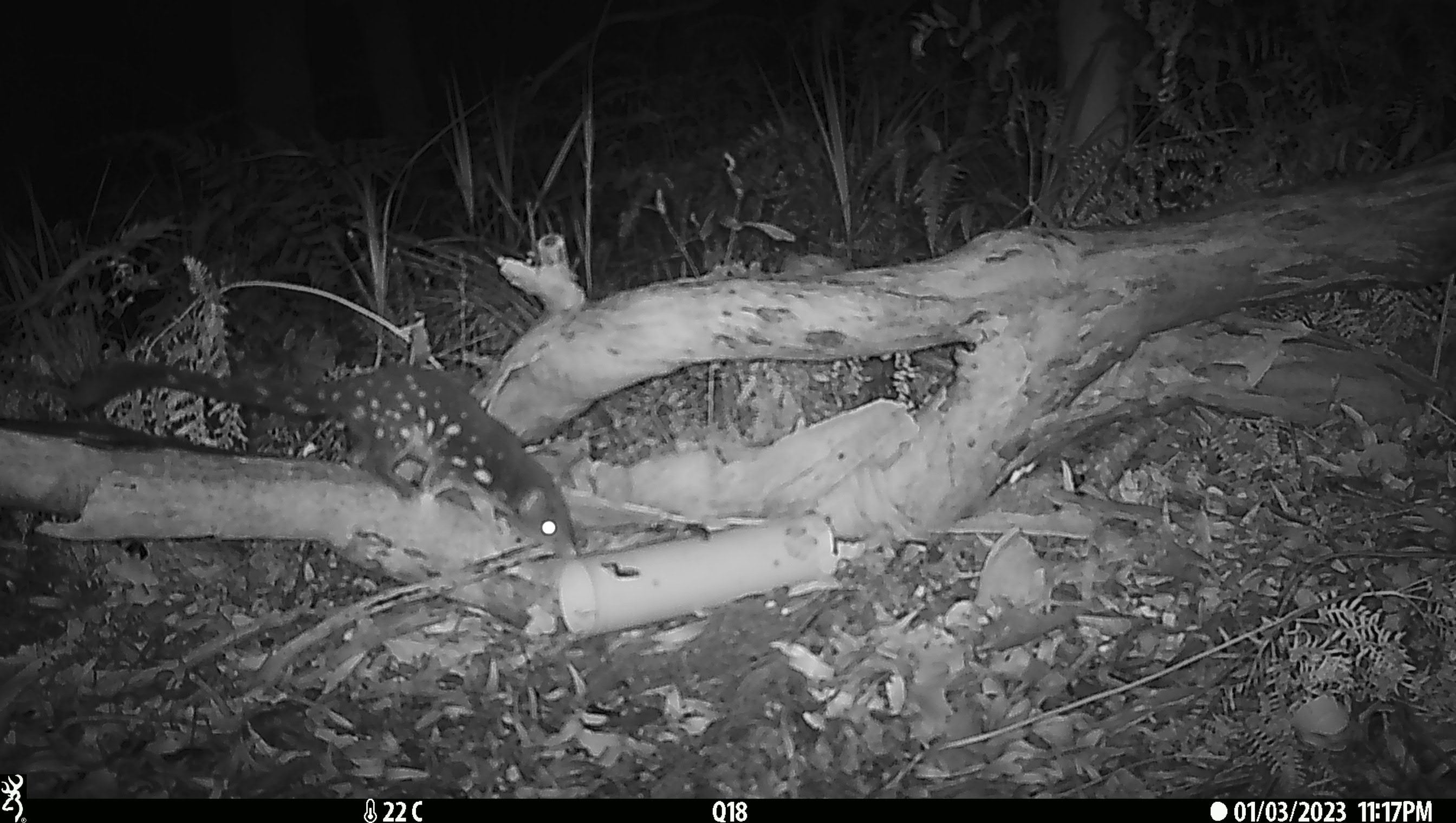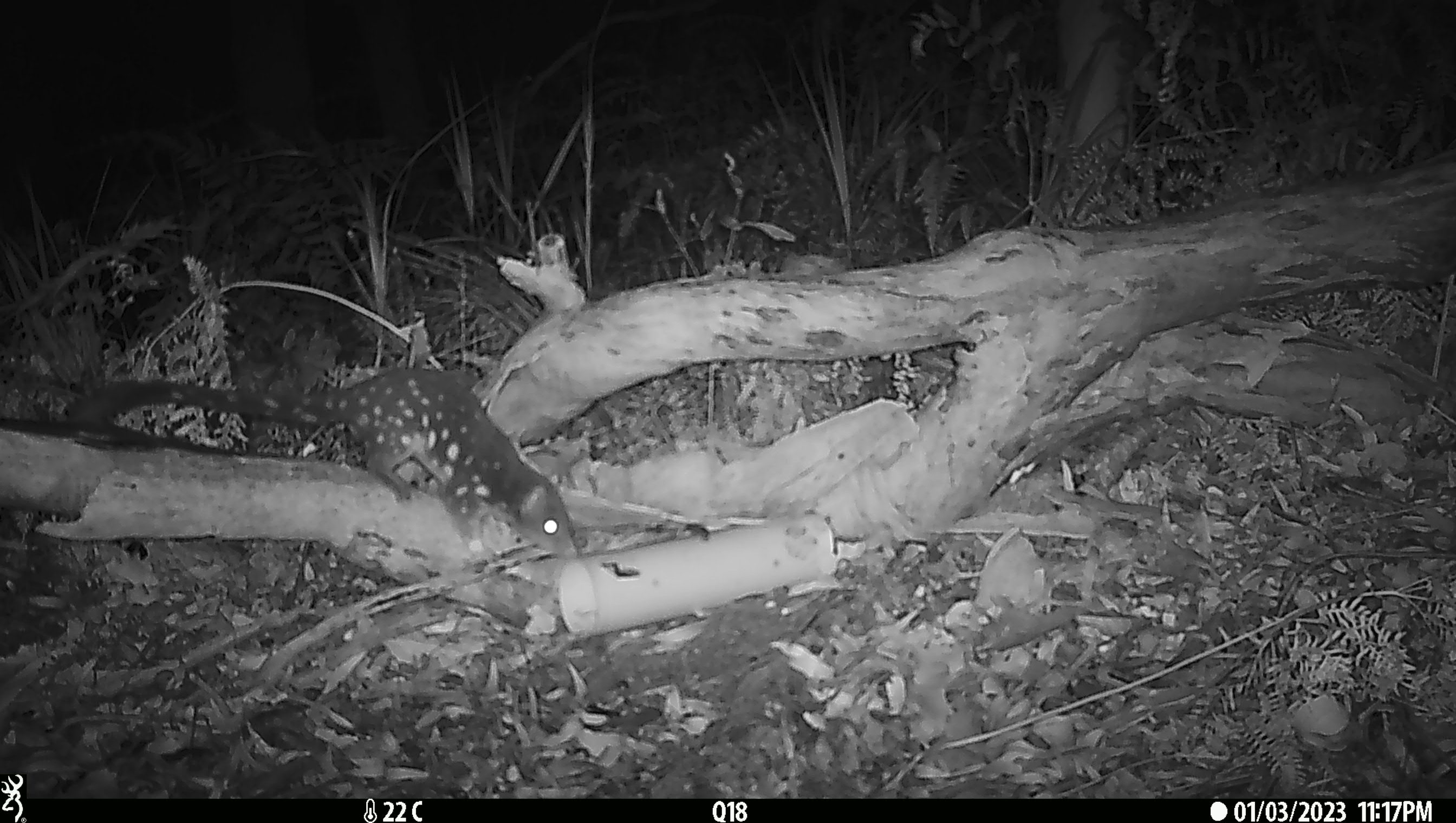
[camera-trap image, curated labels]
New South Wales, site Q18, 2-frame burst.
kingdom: Animalia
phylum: Chordata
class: Mammalia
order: Dasyuromorphia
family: Dasyuridae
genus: Dasyurus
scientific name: Dasyurus maculatus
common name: spotted-tailed quoll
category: quoll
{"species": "quoll (spotted-tailed quoll) (Dasyurus maculatus)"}